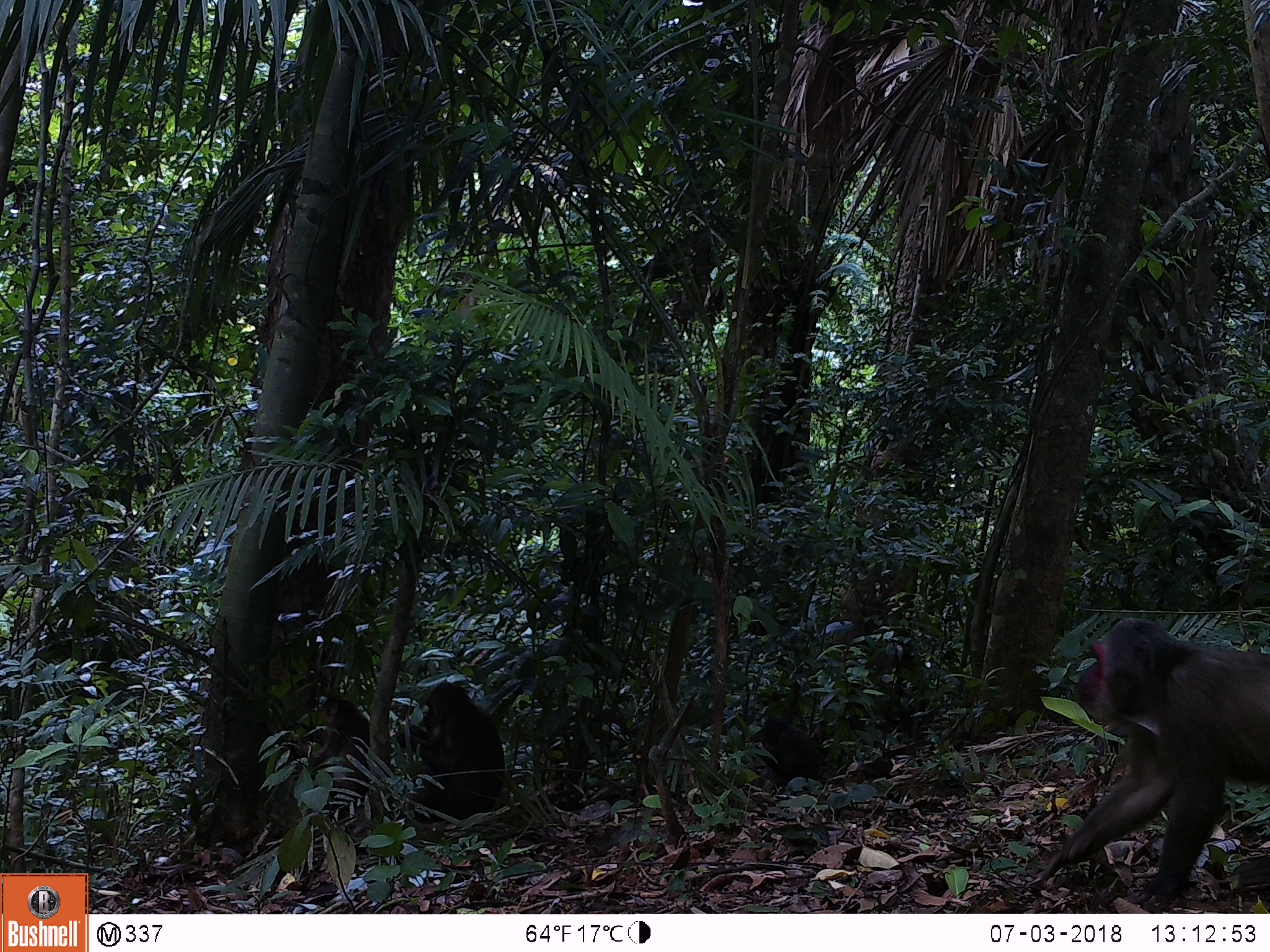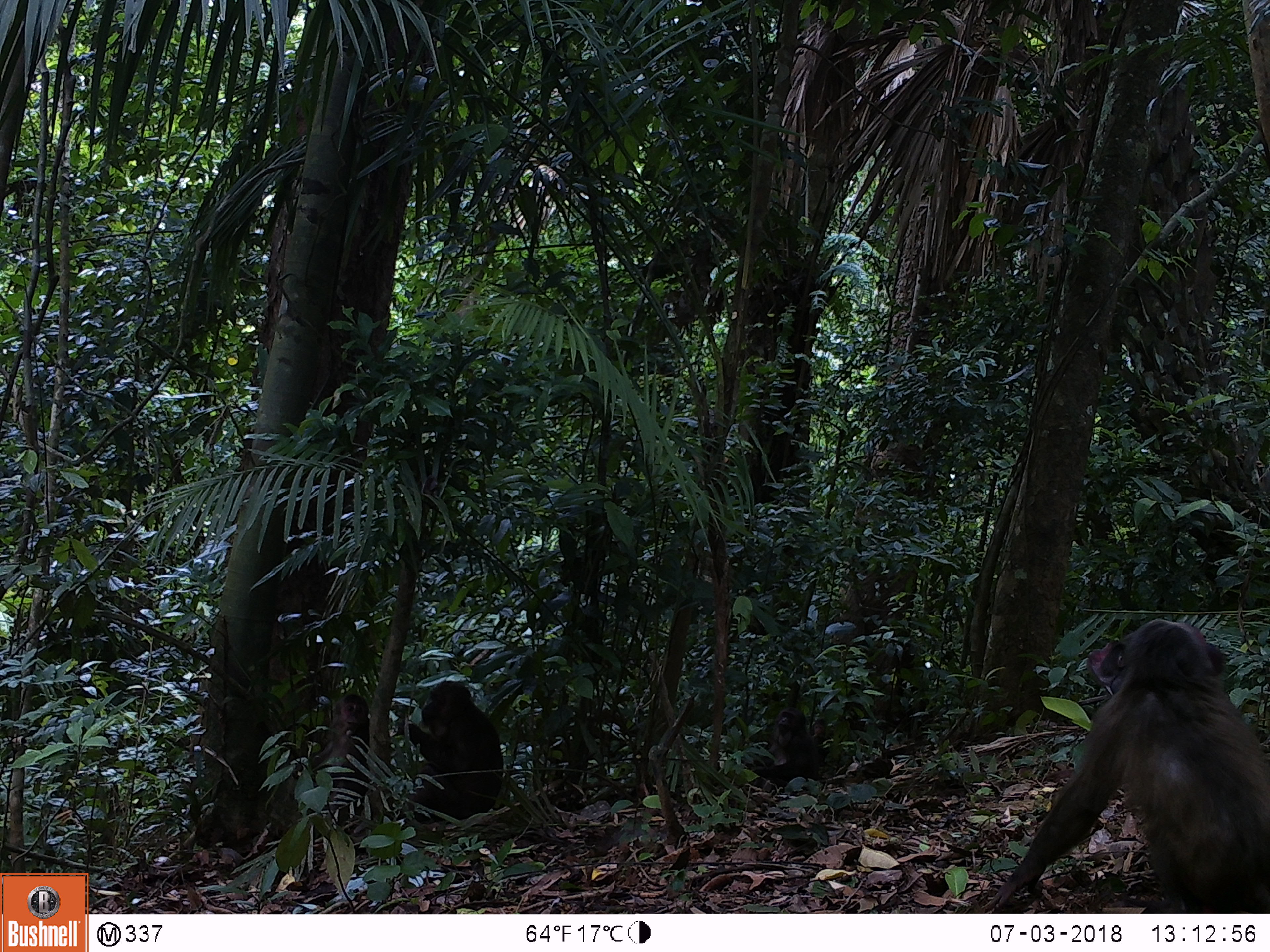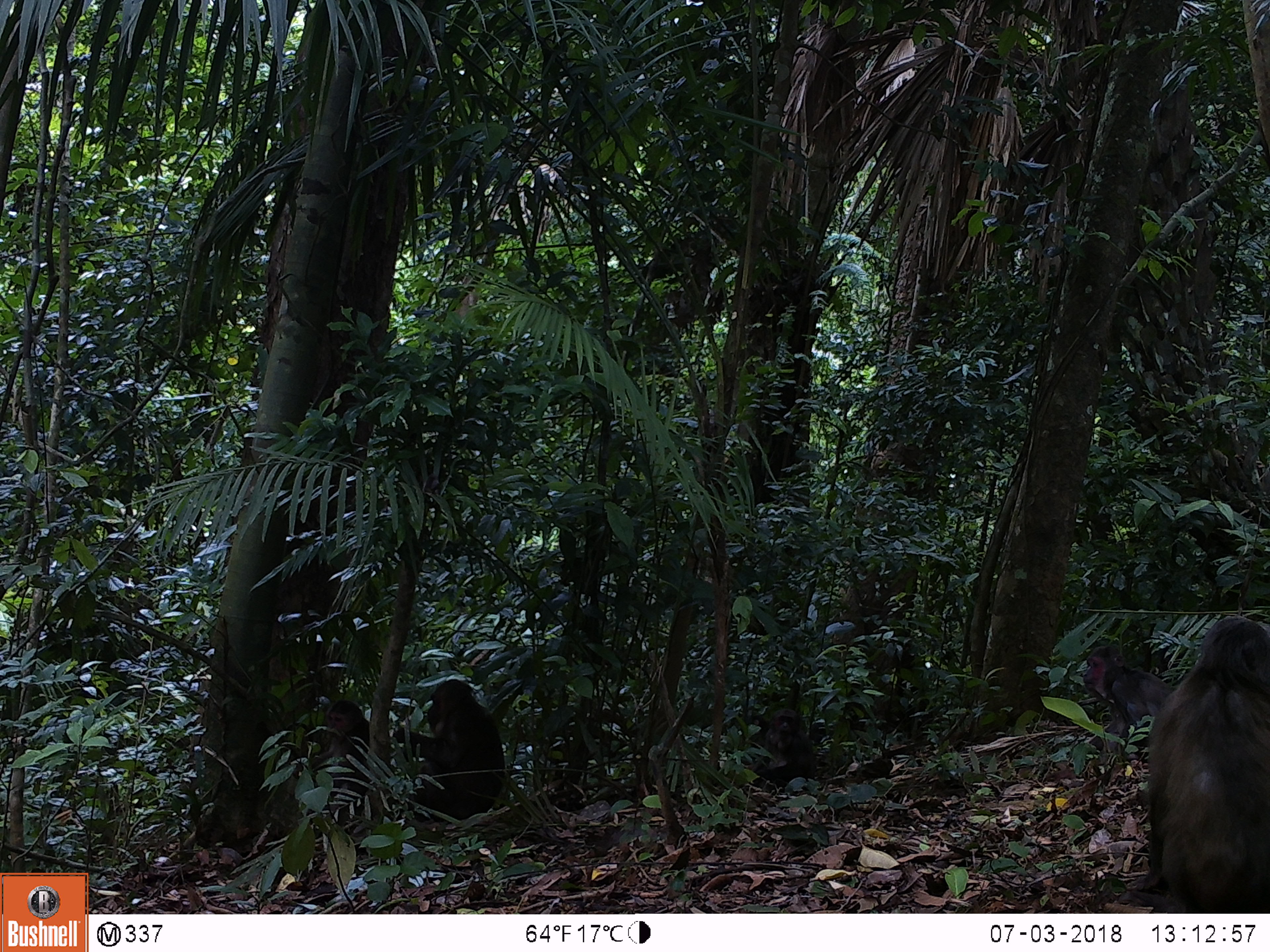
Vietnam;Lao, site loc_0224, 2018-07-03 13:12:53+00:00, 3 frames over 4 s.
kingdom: Animalia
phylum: Chordata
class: Mammalia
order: Primates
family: Cercopithecidae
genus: Macaca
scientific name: Macaca arctoides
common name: stump-tailed macaque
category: stump tailed macaque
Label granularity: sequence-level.